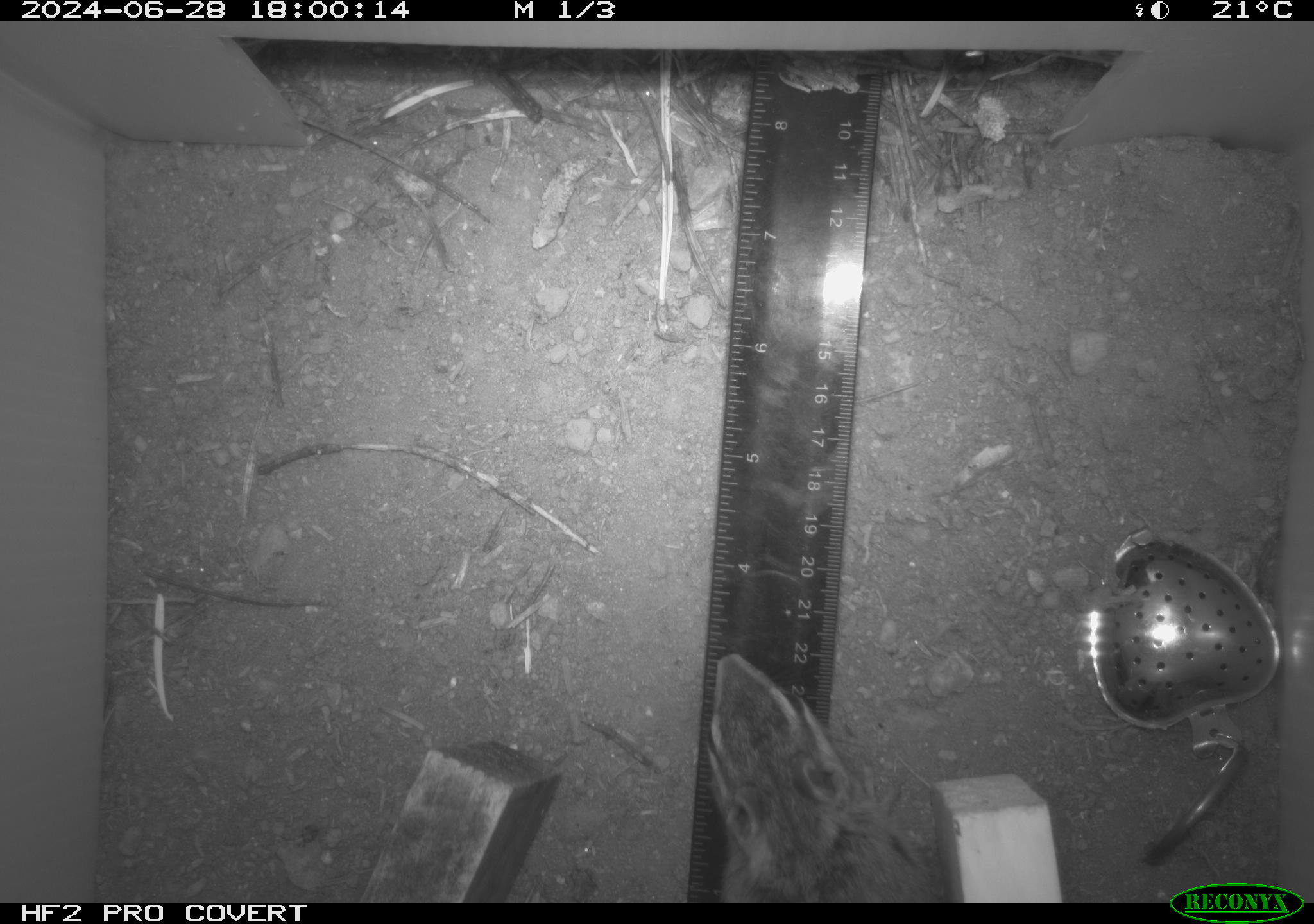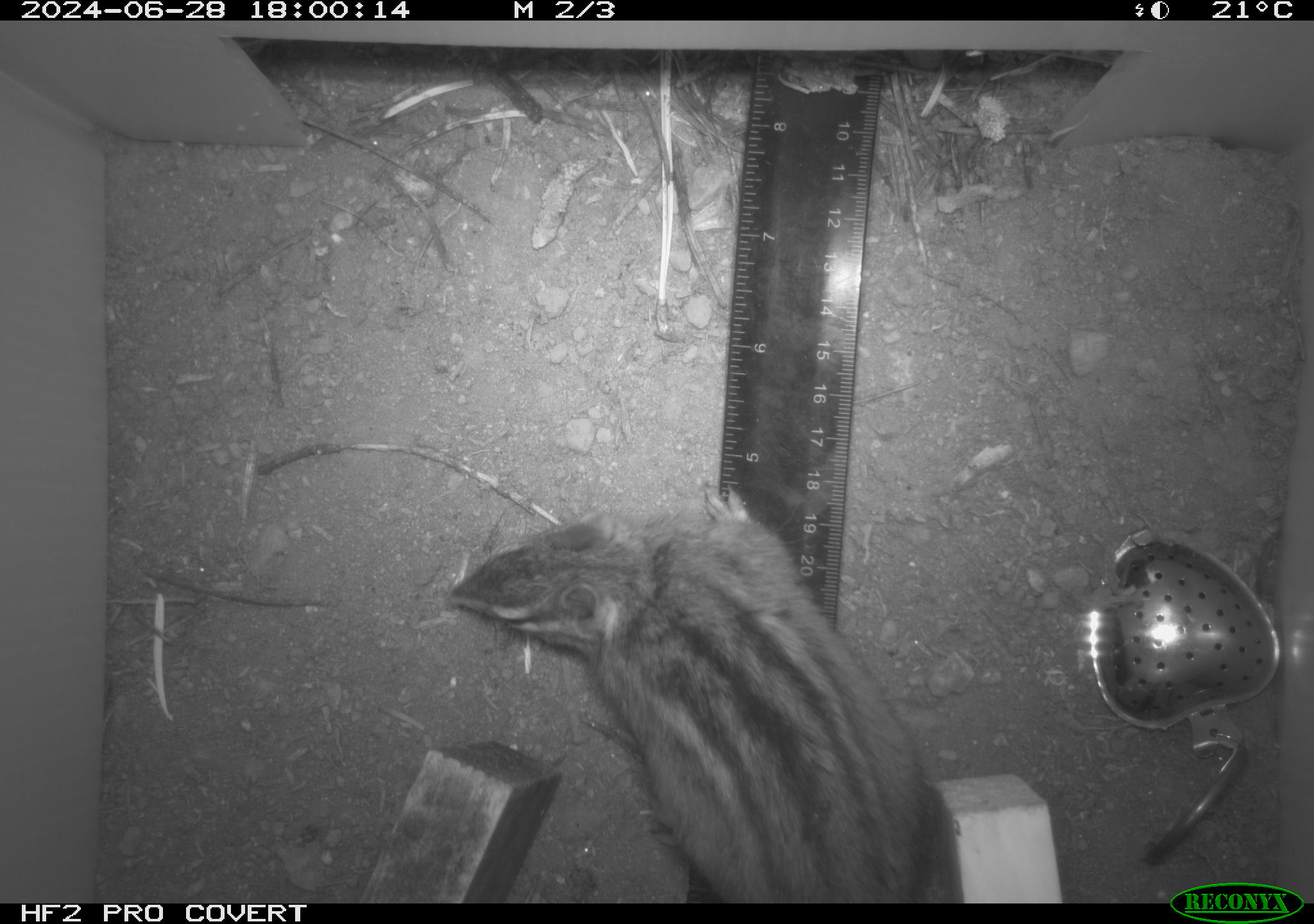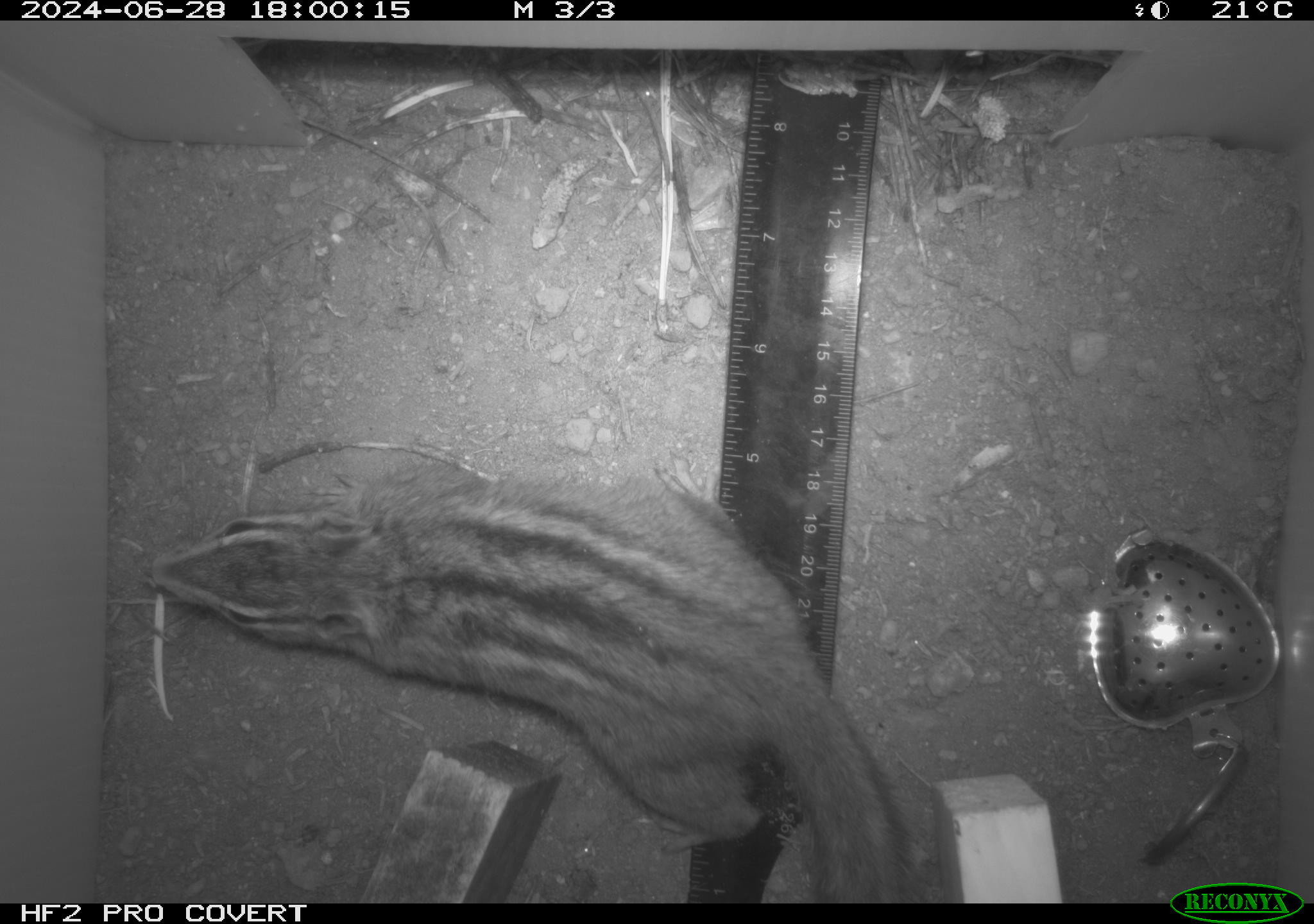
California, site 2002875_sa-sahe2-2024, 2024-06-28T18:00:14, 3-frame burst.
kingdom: Animalia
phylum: Chordata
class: Mammalia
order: Rodentia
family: Sciuridae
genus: Neotamias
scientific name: Neotamias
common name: western chipmunks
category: neotamias species